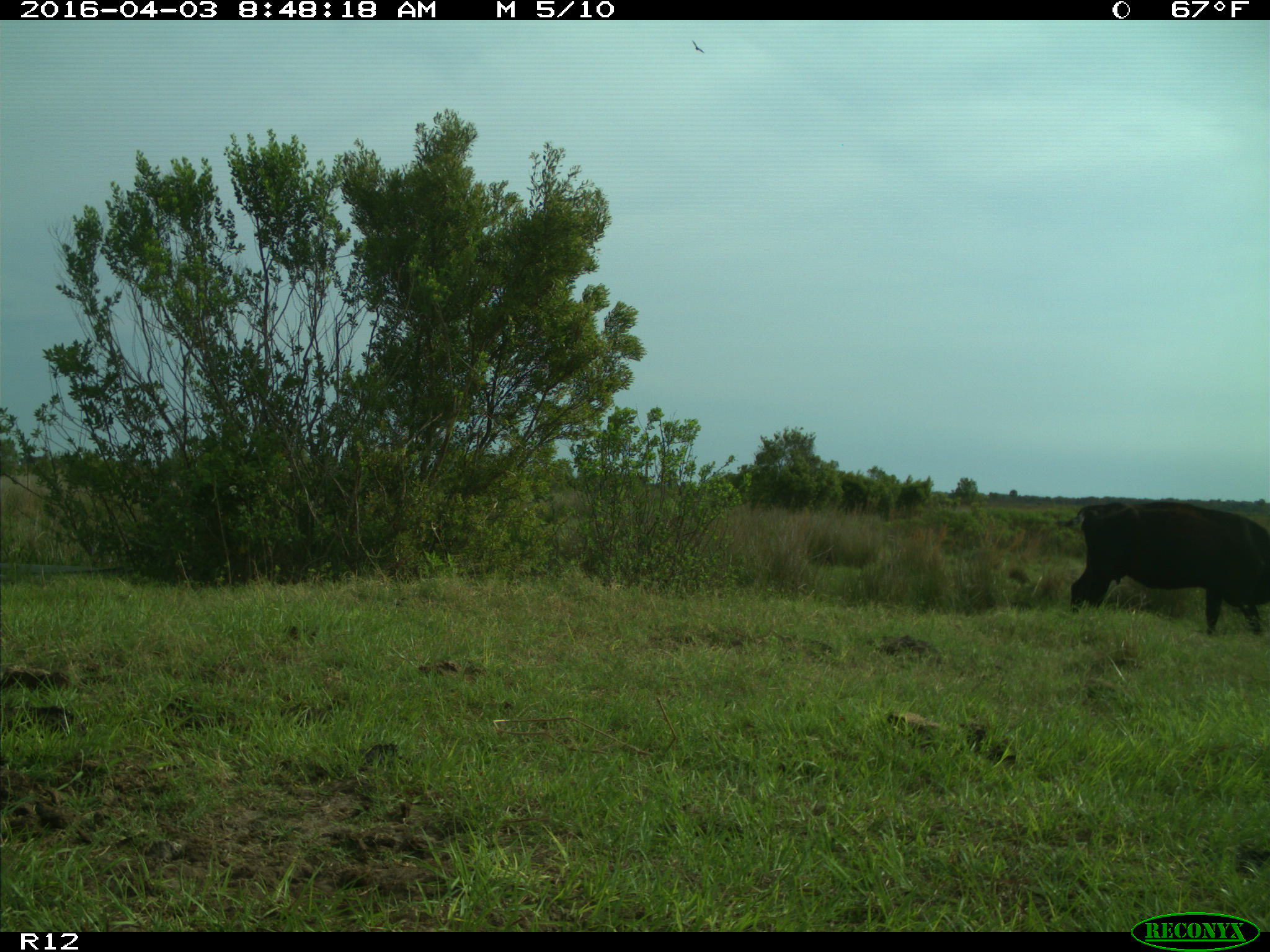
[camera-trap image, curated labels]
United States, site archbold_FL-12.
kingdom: Animalia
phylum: Chordata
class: Mammalia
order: Artiodactyla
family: Bovidae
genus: Bos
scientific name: Bos taurus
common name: domestic cow